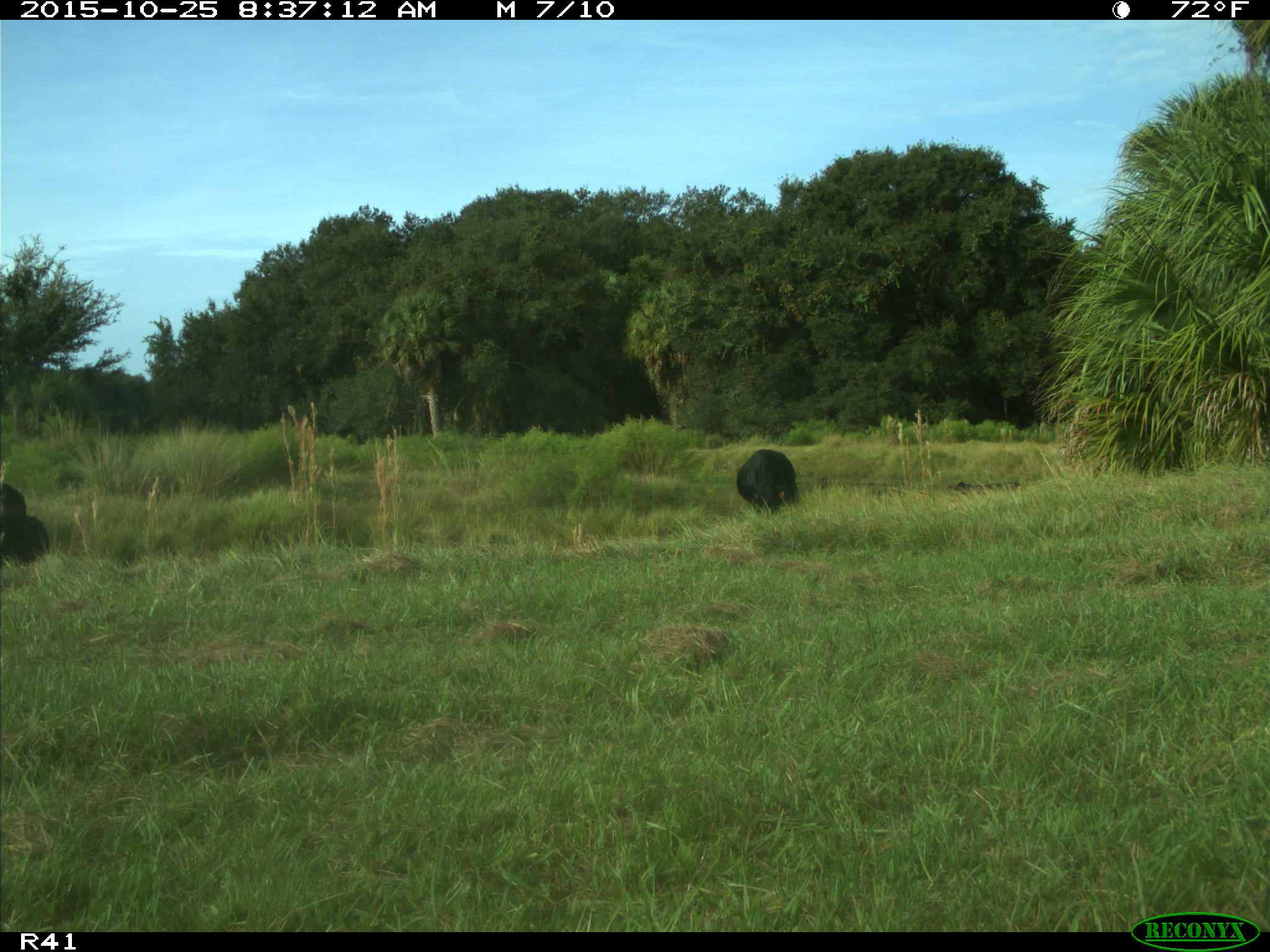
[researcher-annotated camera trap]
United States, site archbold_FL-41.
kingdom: Animalia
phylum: Chordata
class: Mammalia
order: Artiodactyla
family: Bovidae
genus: Bos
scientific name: Bos taurus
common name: domestic cow